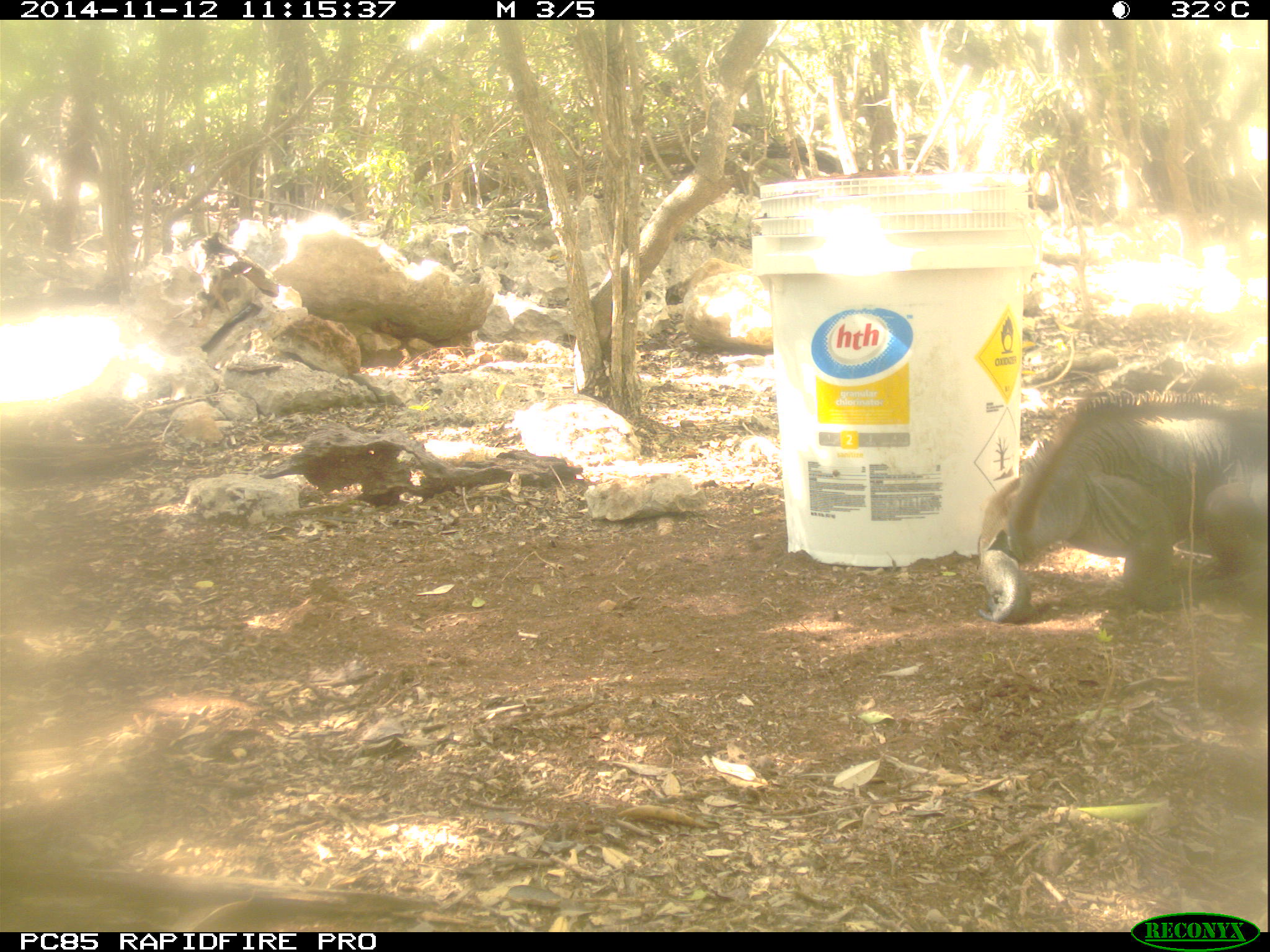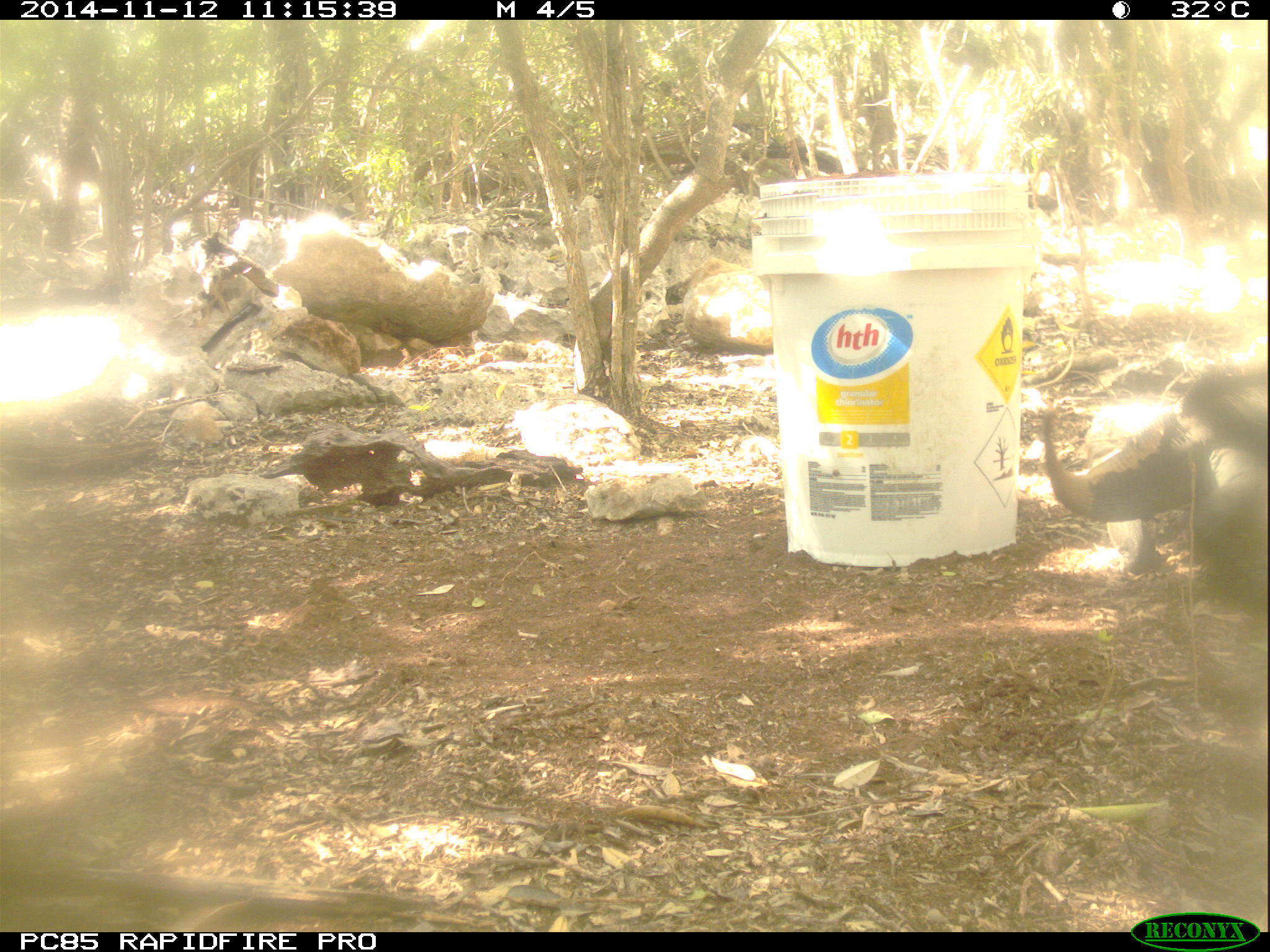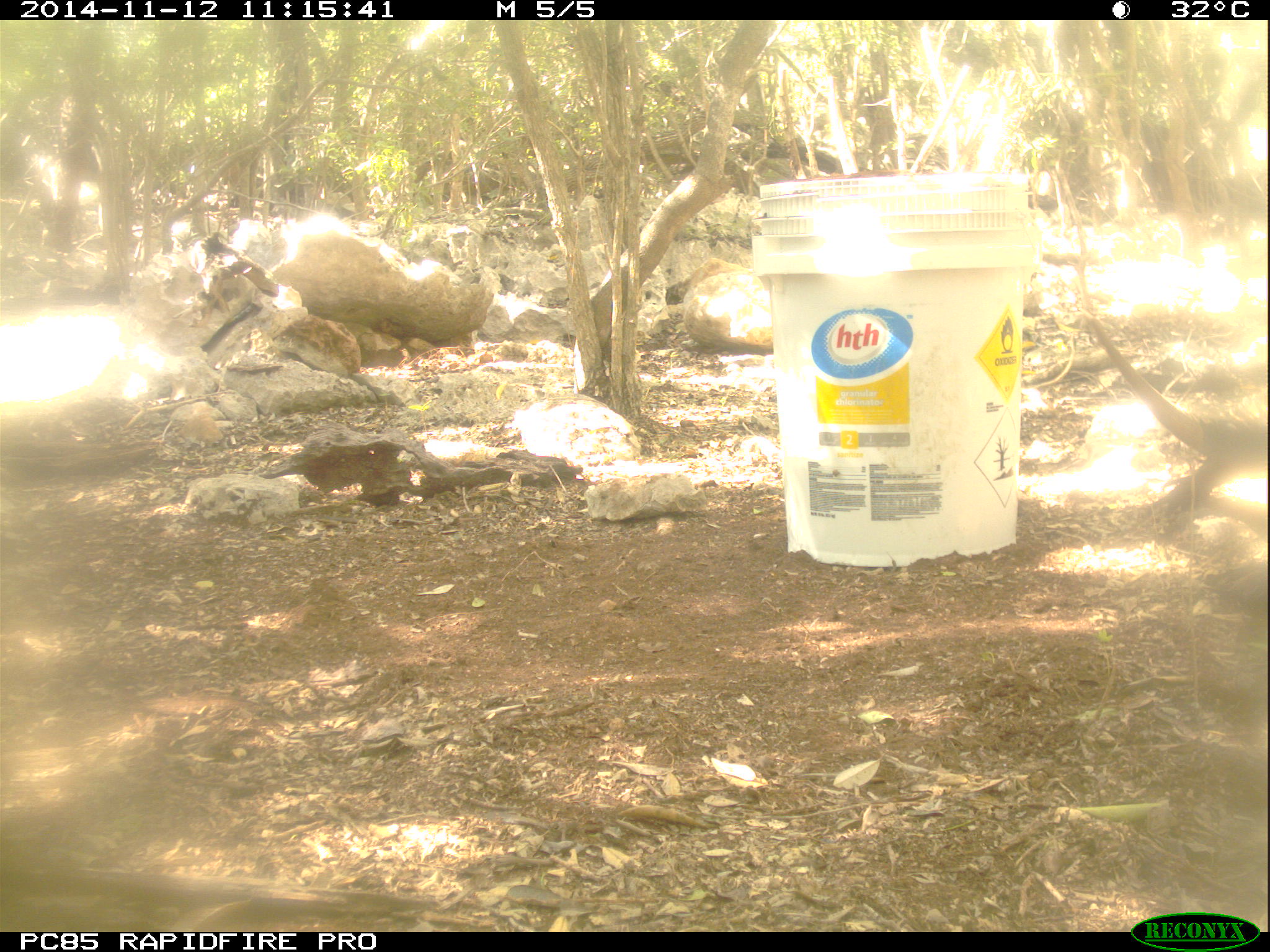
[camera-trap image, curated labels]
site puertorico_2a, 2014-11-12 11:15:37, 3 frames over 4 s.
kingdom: Animalia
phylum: Chordata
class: Reptilia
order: Squamata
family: Iguanidae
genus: Iguana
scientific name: Iguana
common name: typical iguanas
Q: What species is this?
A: Iguana (typical iguanas).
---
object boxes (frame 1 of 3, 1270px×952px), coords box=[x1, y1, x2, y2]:
iguana: box=[973, 400, 1261, 623]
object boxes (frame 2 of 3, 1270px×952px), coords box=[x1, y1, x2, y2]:
iguana: box=[1041, 335, 1270, 576]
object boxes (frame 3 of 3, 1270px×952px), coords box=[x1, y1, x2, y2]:
iguana: box=[1078, 250, 1270, 474]